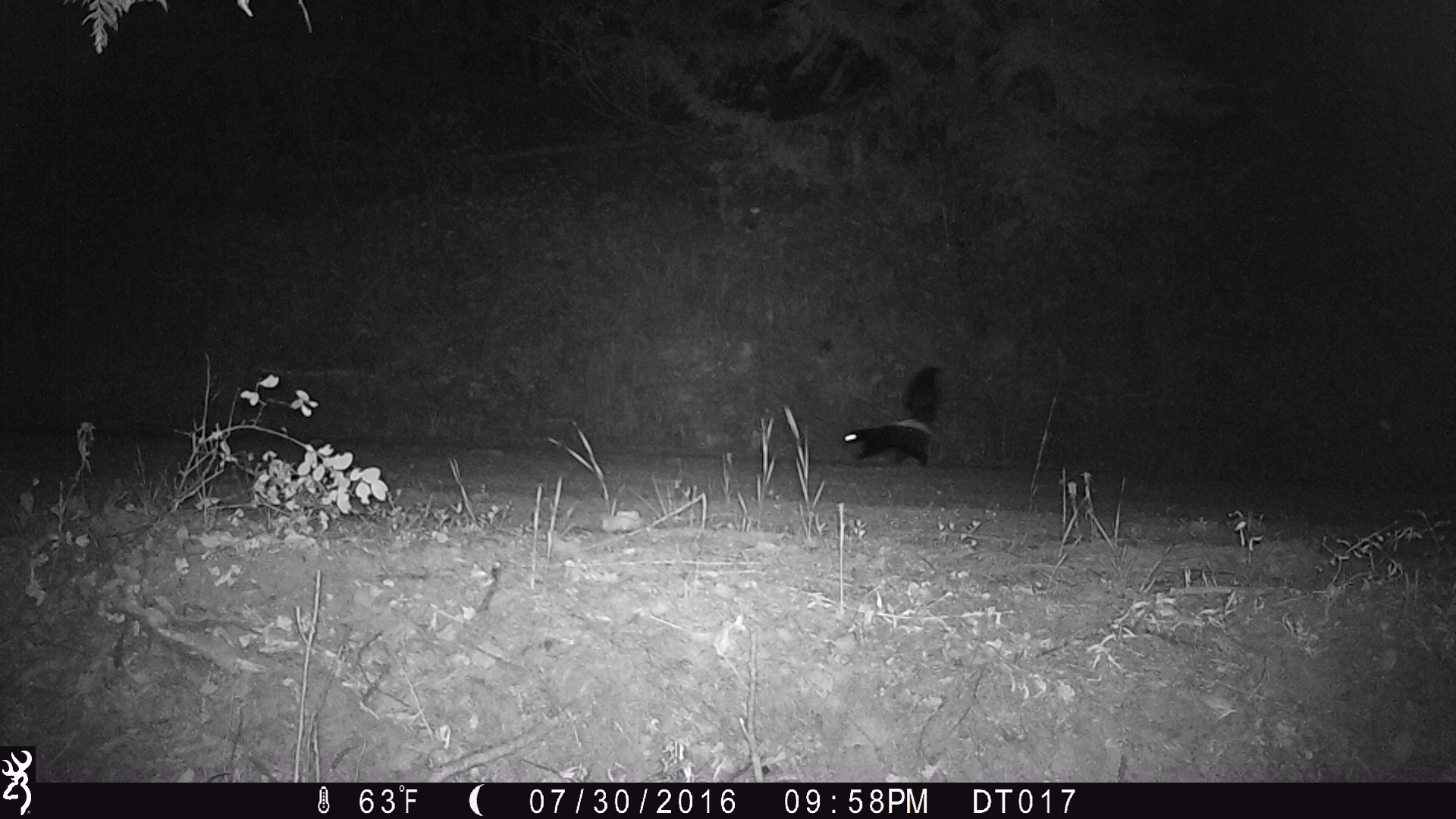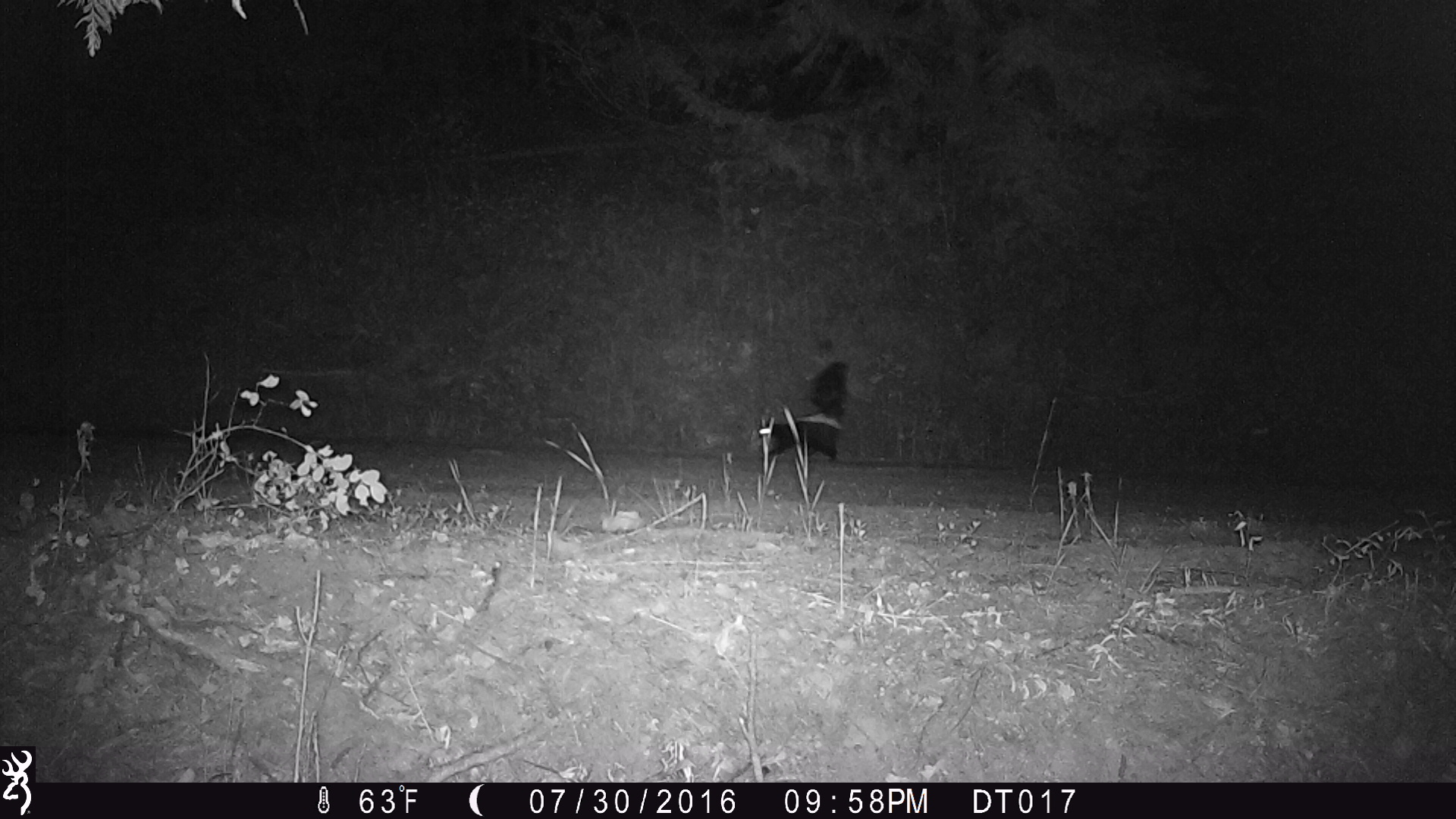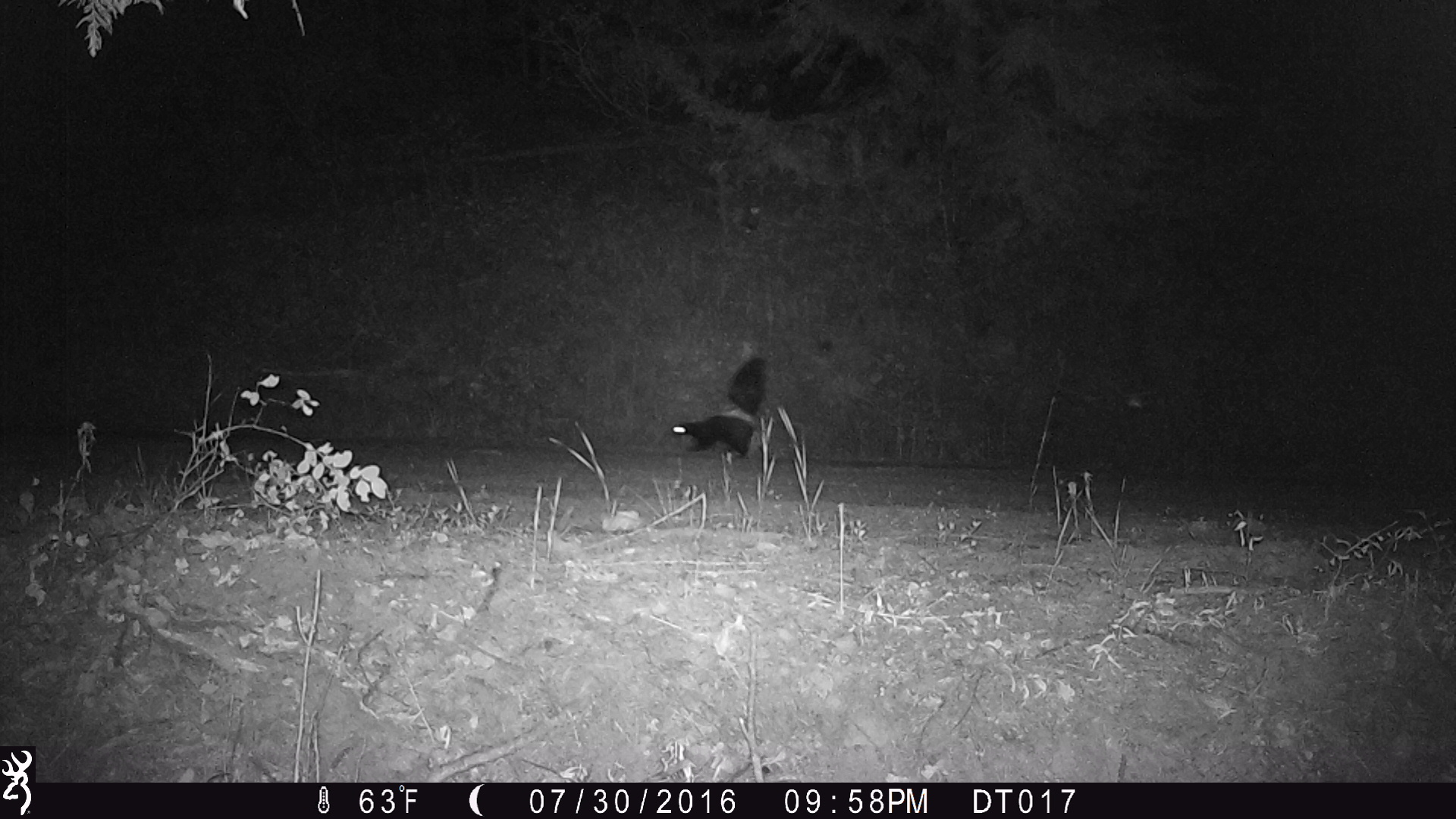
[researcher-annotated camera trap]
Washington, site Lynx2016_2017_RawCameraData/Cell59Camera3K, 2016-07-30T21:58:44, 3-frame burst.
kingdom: Animalia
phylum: Chordata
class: Mammalia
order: Carnivora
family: Mephitidae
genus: Mephitis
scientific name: Mephitis mephitis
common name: striped skunk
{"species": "Mephitis mephitis (striped skunk)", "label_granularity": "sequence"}